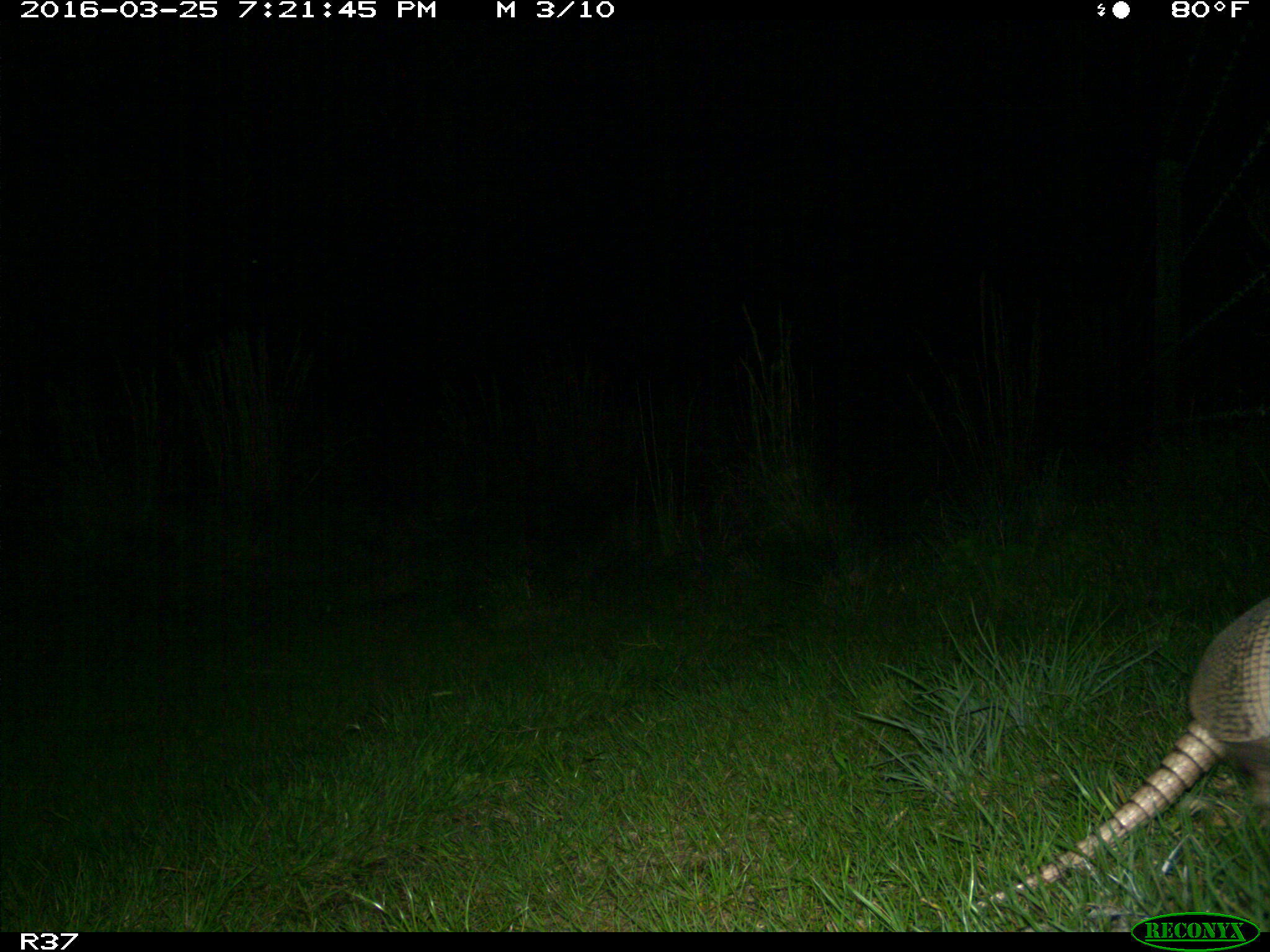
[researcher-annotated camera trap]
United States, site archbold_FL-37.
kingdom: Animalia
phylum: Chordata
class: Mammalia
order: Cingulata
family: Dasypodidae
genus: Dasypus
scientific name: Dasypus novemcinctus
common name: nine-banded armadillo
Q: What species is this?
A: Dasypus novemcinctus (nine-banded armadillo).